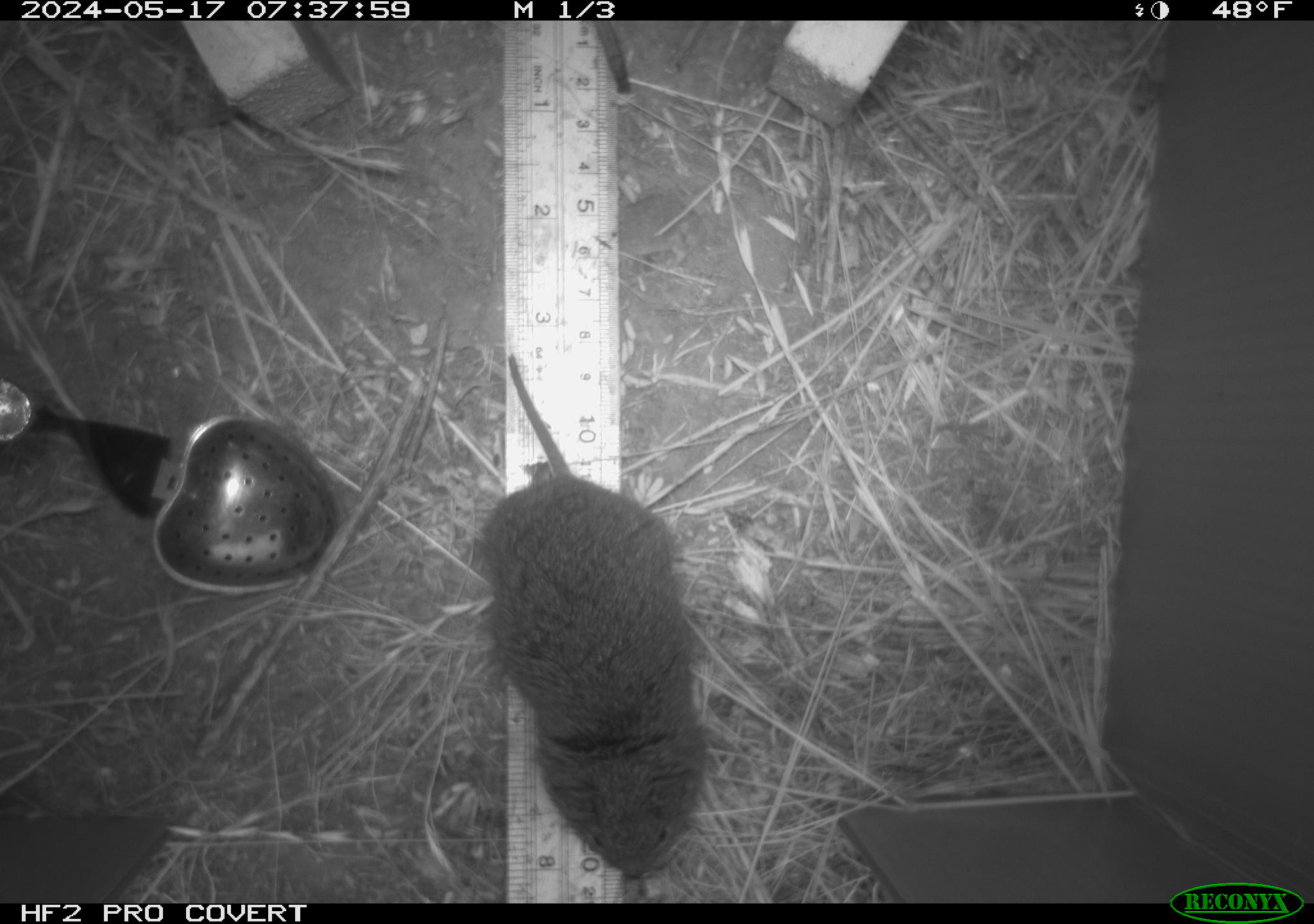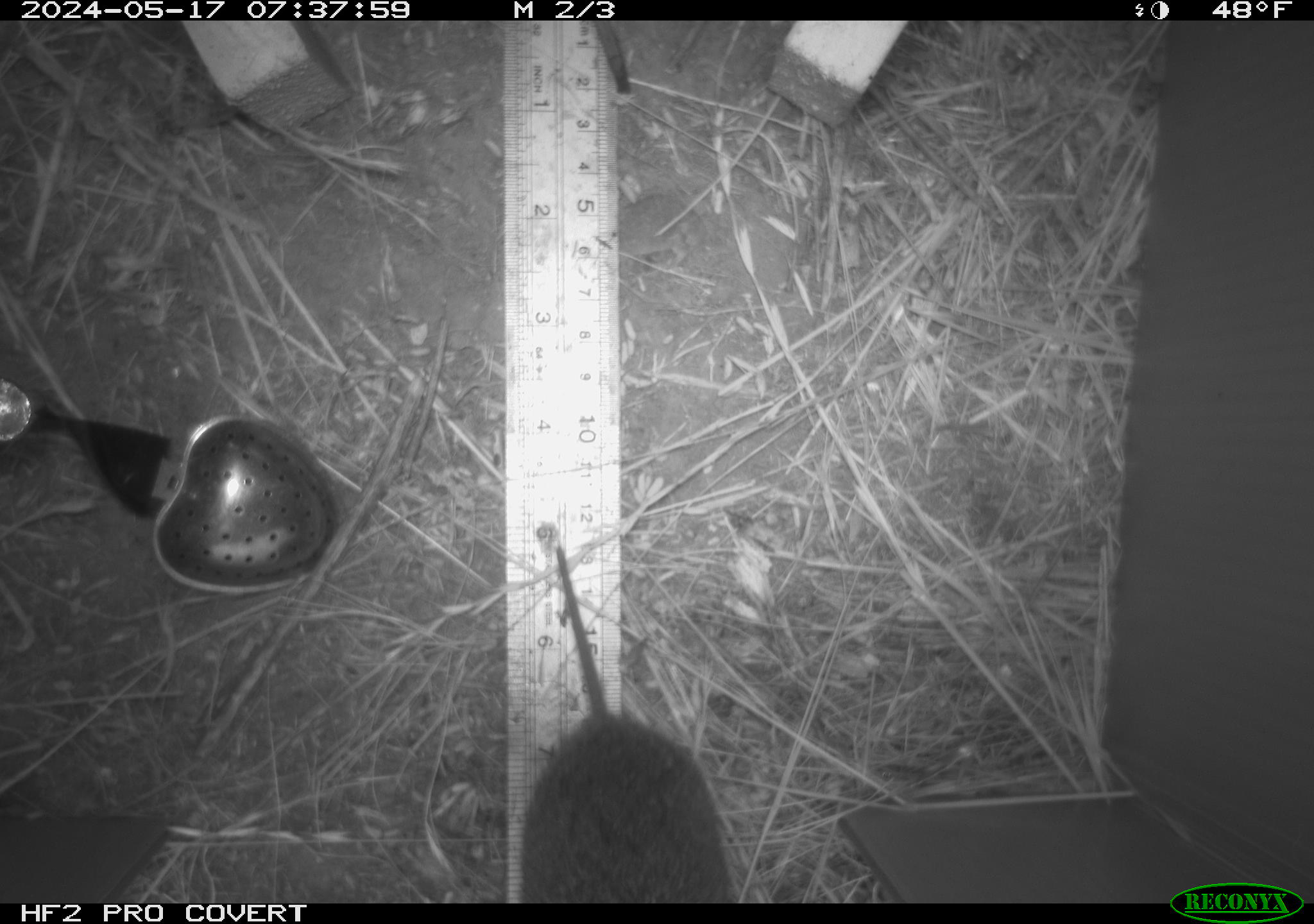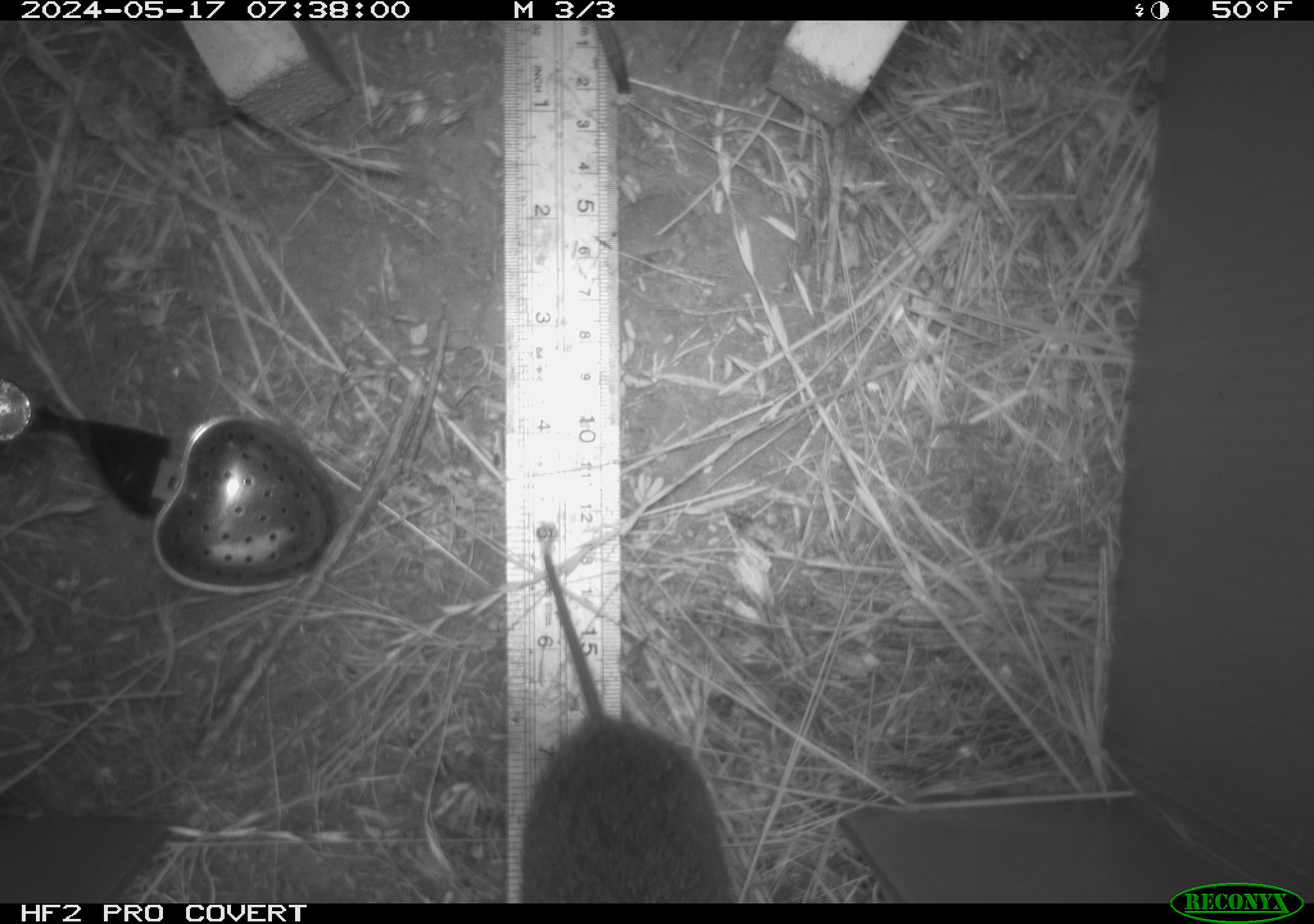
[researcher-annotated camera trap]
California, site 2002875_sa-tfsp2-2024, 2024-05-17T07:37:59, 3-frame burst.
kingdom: Animalia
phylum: Chordata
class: Mammalia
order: Rodentia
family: Cricetidae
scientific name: Arvicolinae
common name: voles, lemmings, and muskrats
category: arvicolinae subfamily